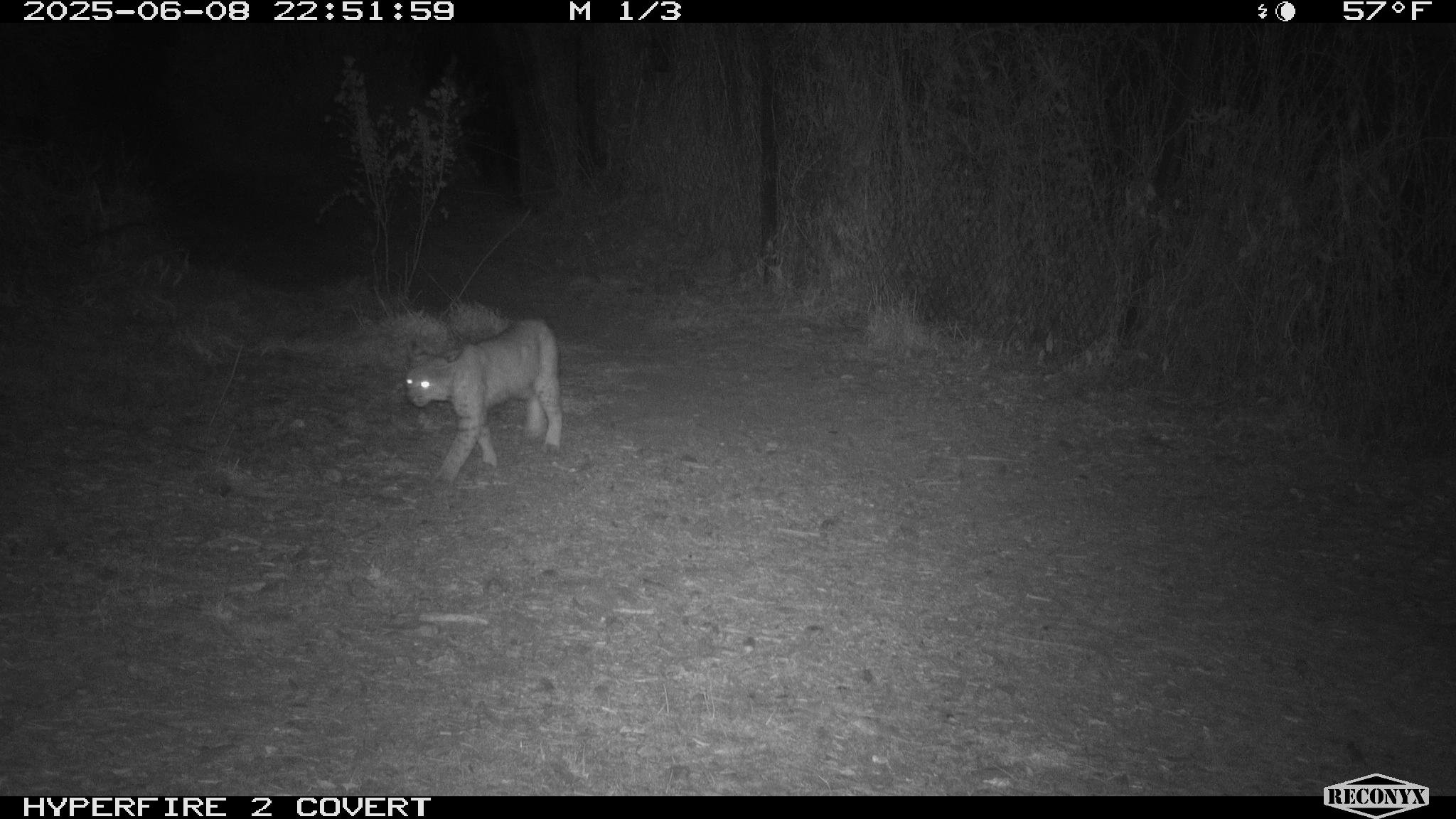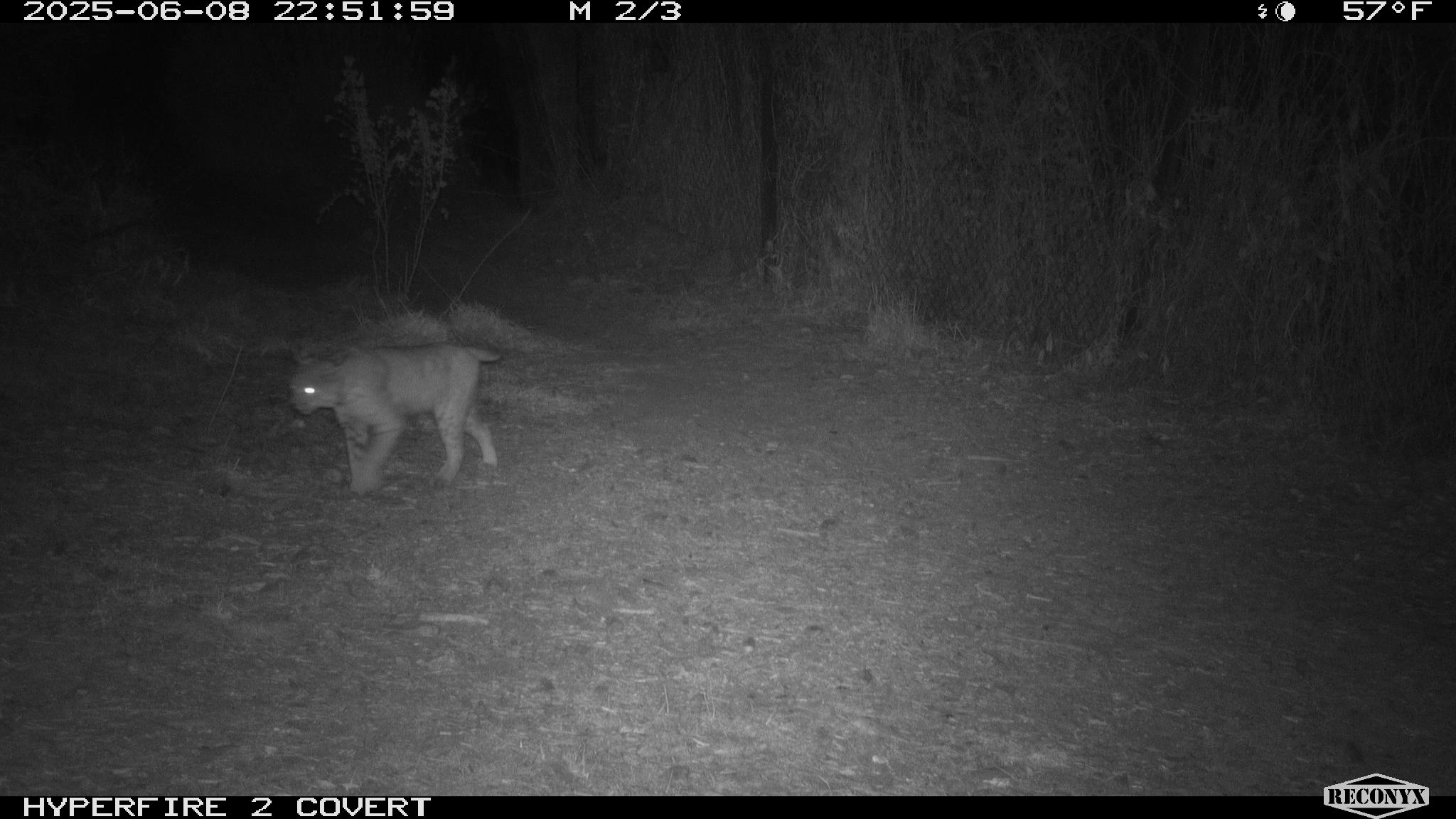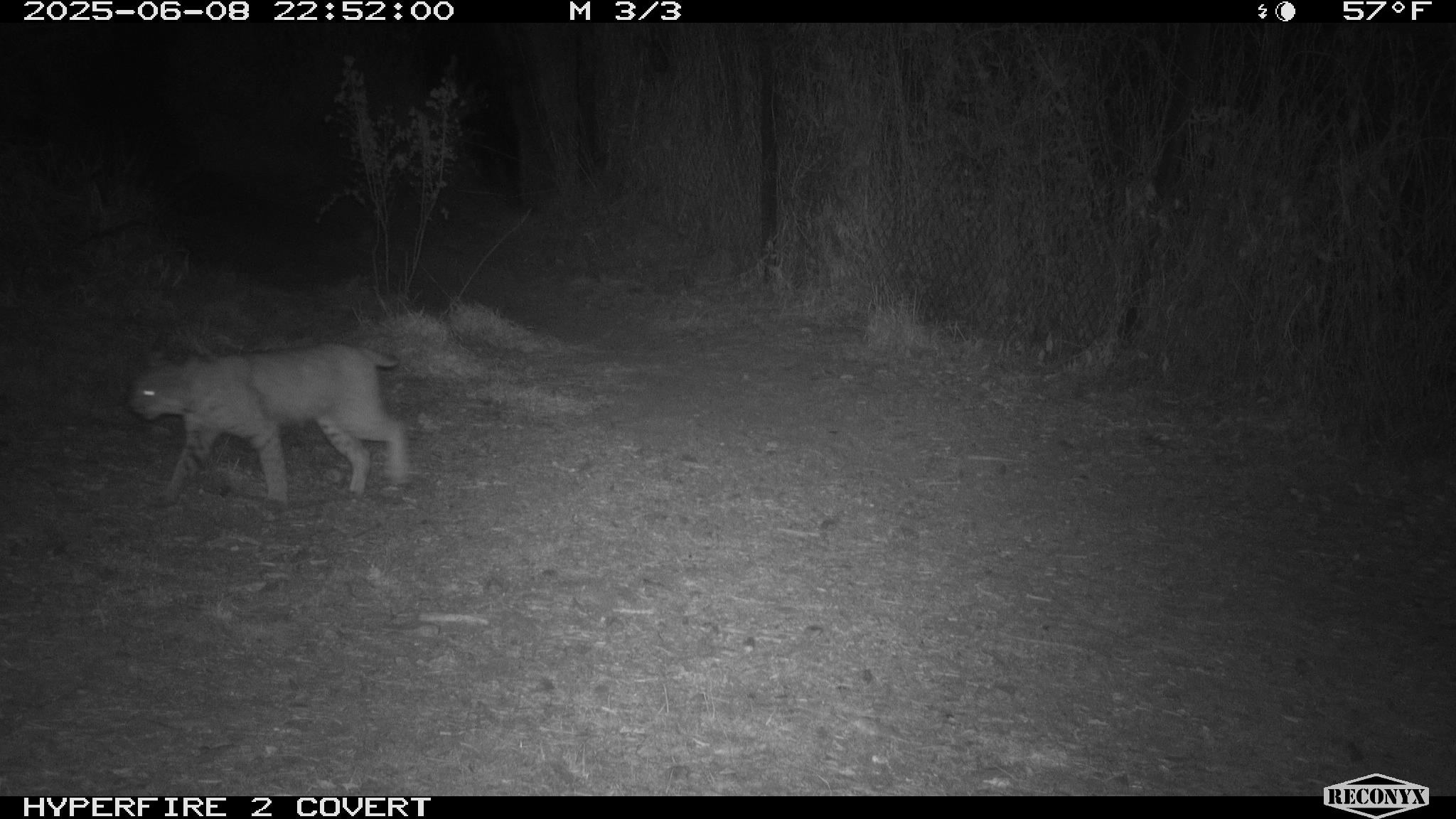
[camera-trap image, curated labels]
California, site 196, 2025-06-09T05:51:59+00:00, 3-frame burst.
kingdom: Animalia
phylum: Chordata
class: Mammalia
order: Carnivora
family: Felidae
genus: Lynx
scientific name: Lynx rufus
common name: bobcat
Bobcat (Lynx rufus).